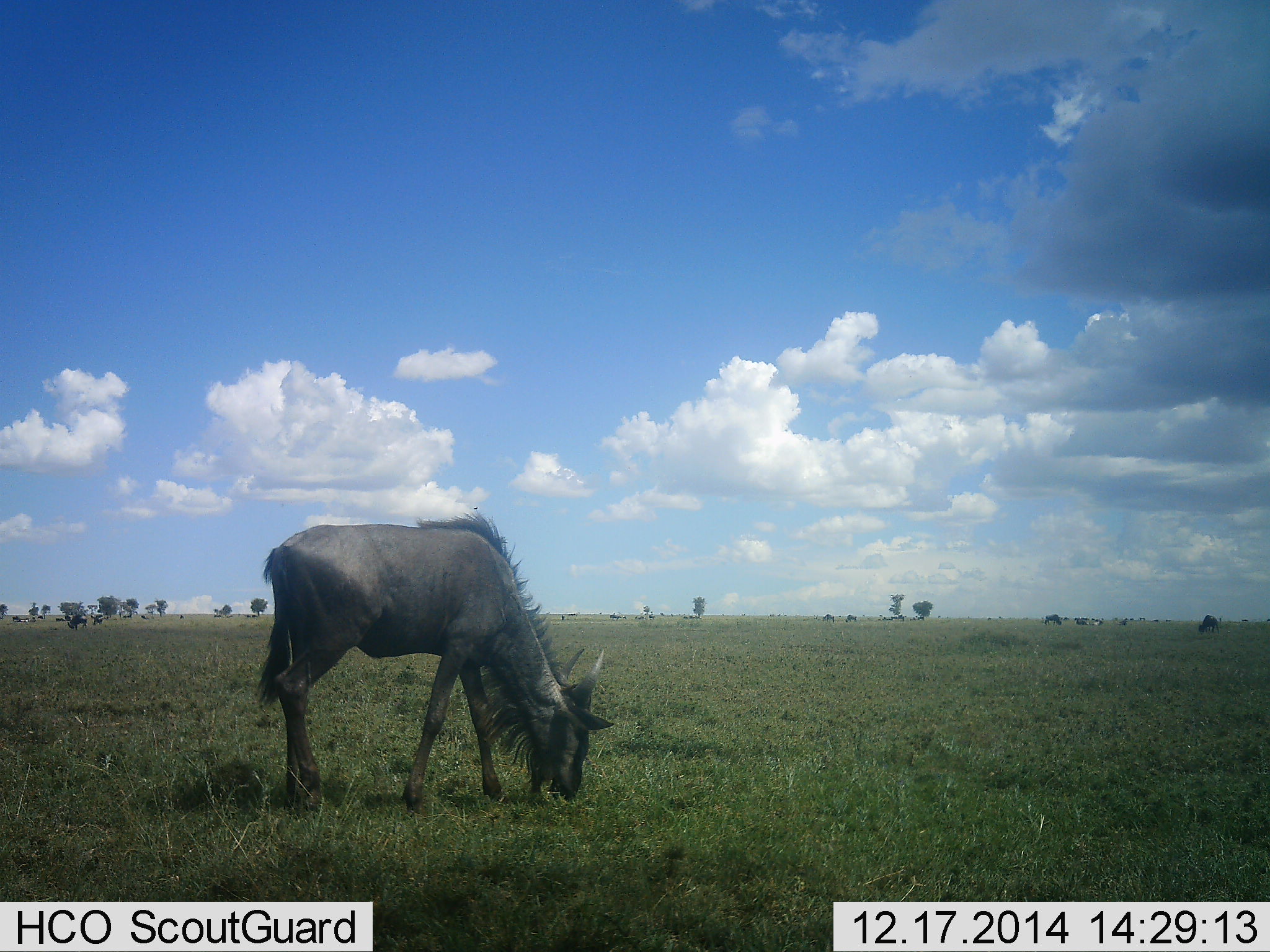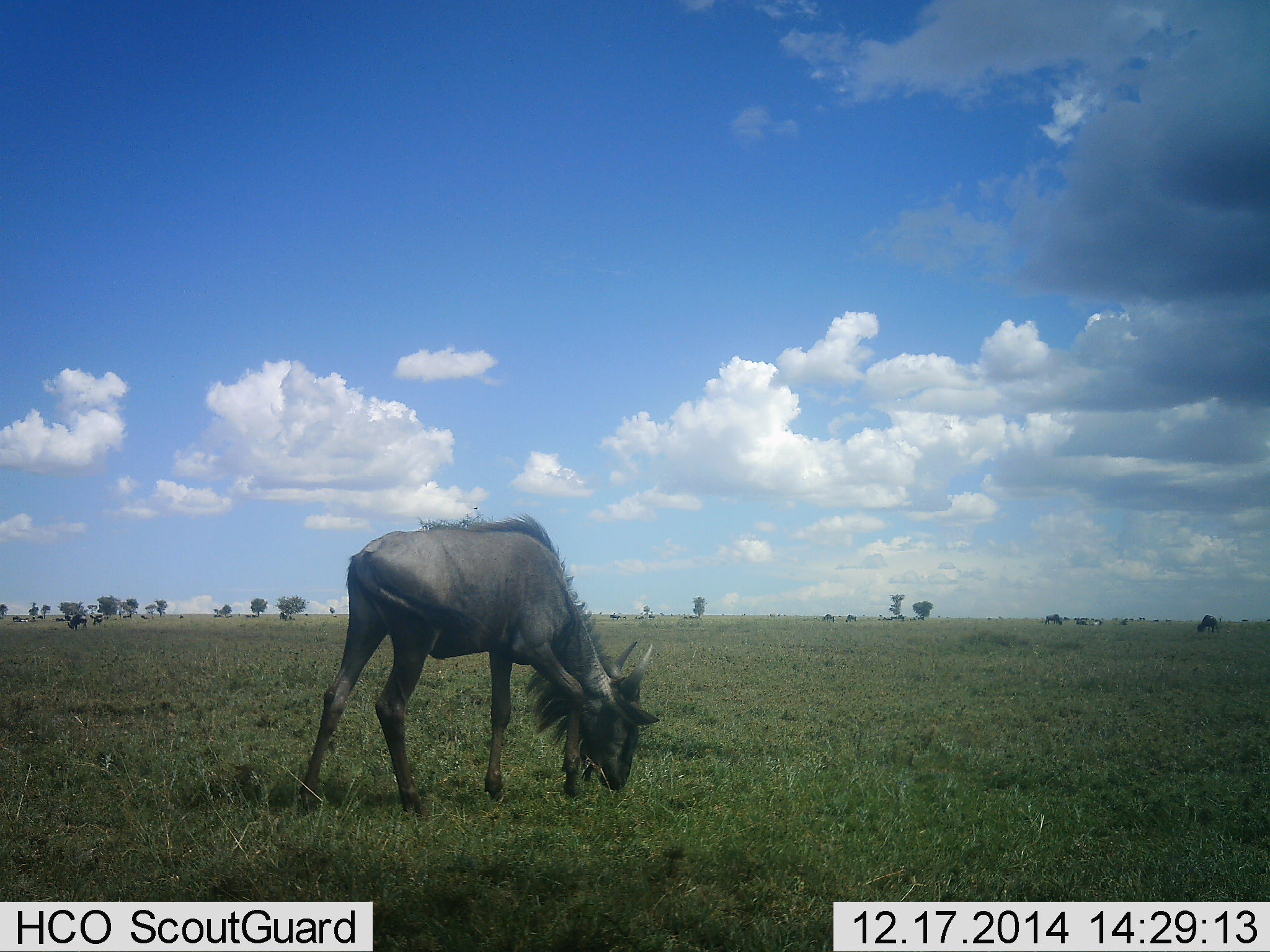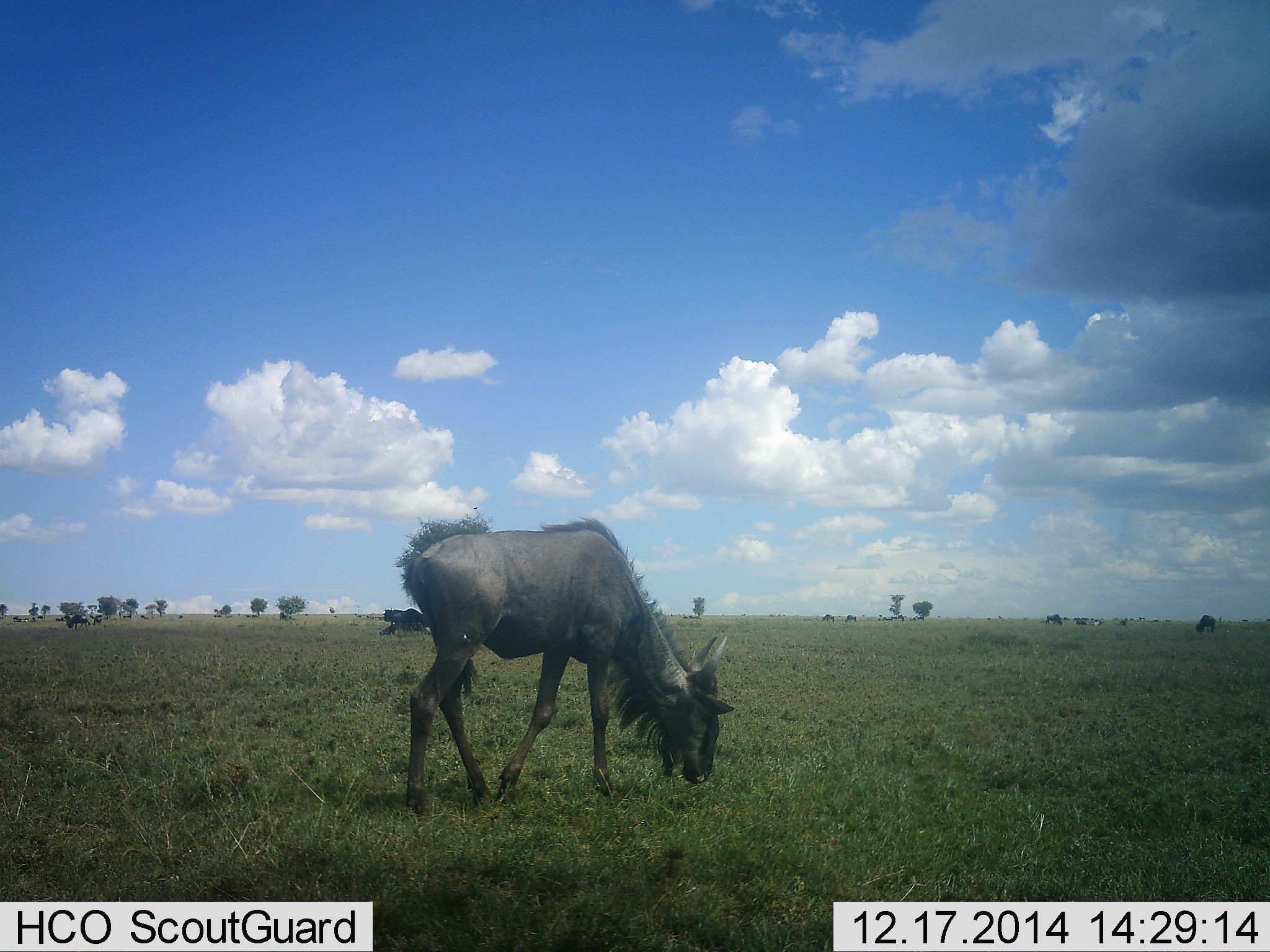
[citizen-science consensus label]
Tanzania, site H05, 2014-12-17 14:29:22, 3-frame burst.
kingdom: Animalia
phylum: Chordata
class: Mammalia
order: Artiodactyla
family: Bovidae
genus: Connochaetes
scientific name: Connochaetes taurinus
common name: blue wildebeest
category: wildebeest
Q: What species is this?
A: Wildebeest (blue wildebeest) (Connochaetes taurinus).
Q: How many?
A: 3.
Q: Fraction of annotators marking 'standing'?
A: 20%.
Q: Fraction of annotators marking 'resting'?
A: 10%.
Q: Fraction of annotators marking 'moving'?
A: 30%.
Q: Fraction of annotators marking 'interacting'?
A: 0%.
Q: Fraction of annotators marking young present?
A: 10%.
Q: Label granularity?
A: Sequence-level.